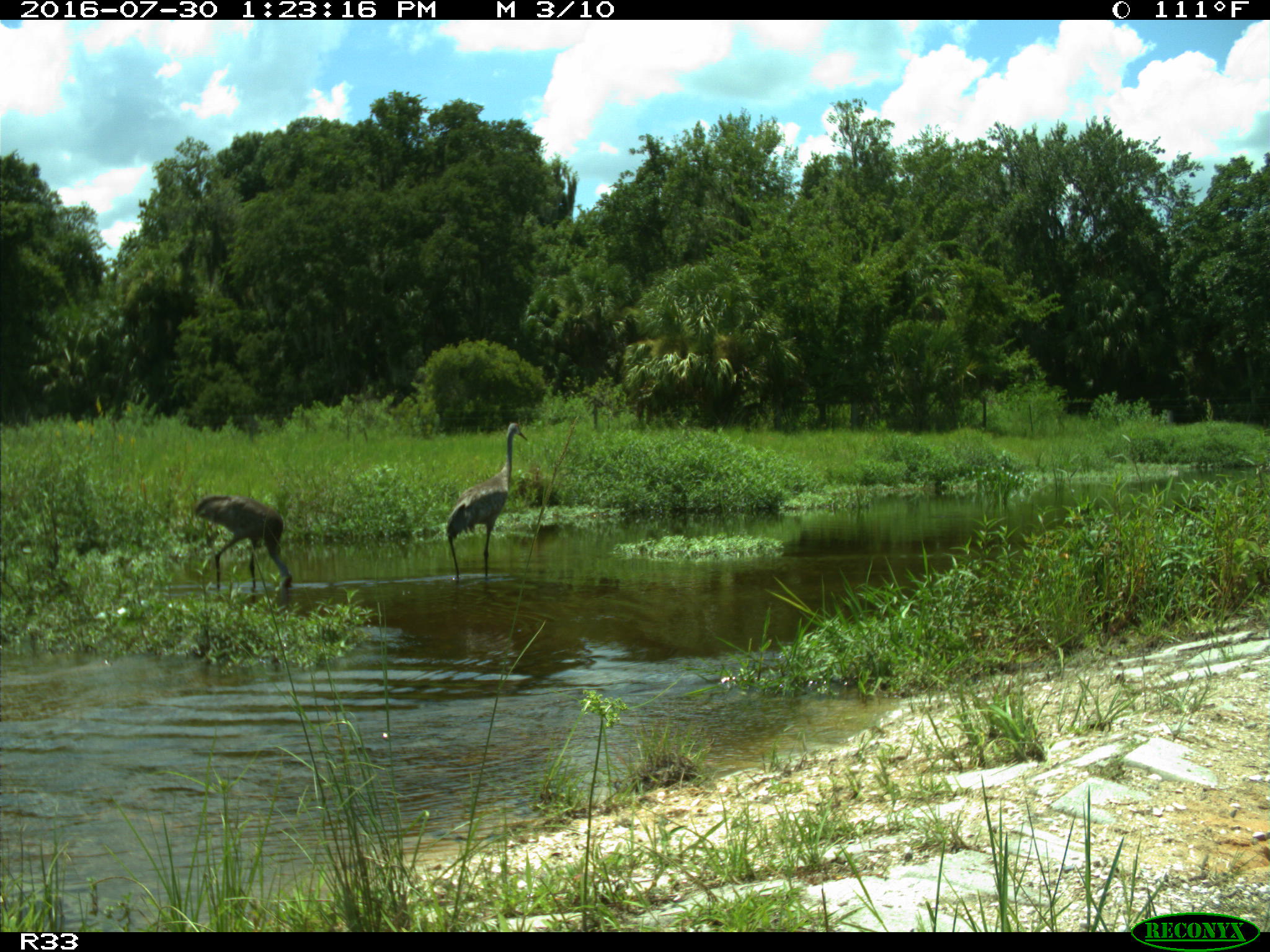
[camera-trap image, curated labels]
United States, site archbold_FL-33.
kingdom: Animalia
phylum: Chordata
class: Aves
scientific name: Aves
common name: birds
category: unidentified bird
Unidentified bird (birds) (Aves).